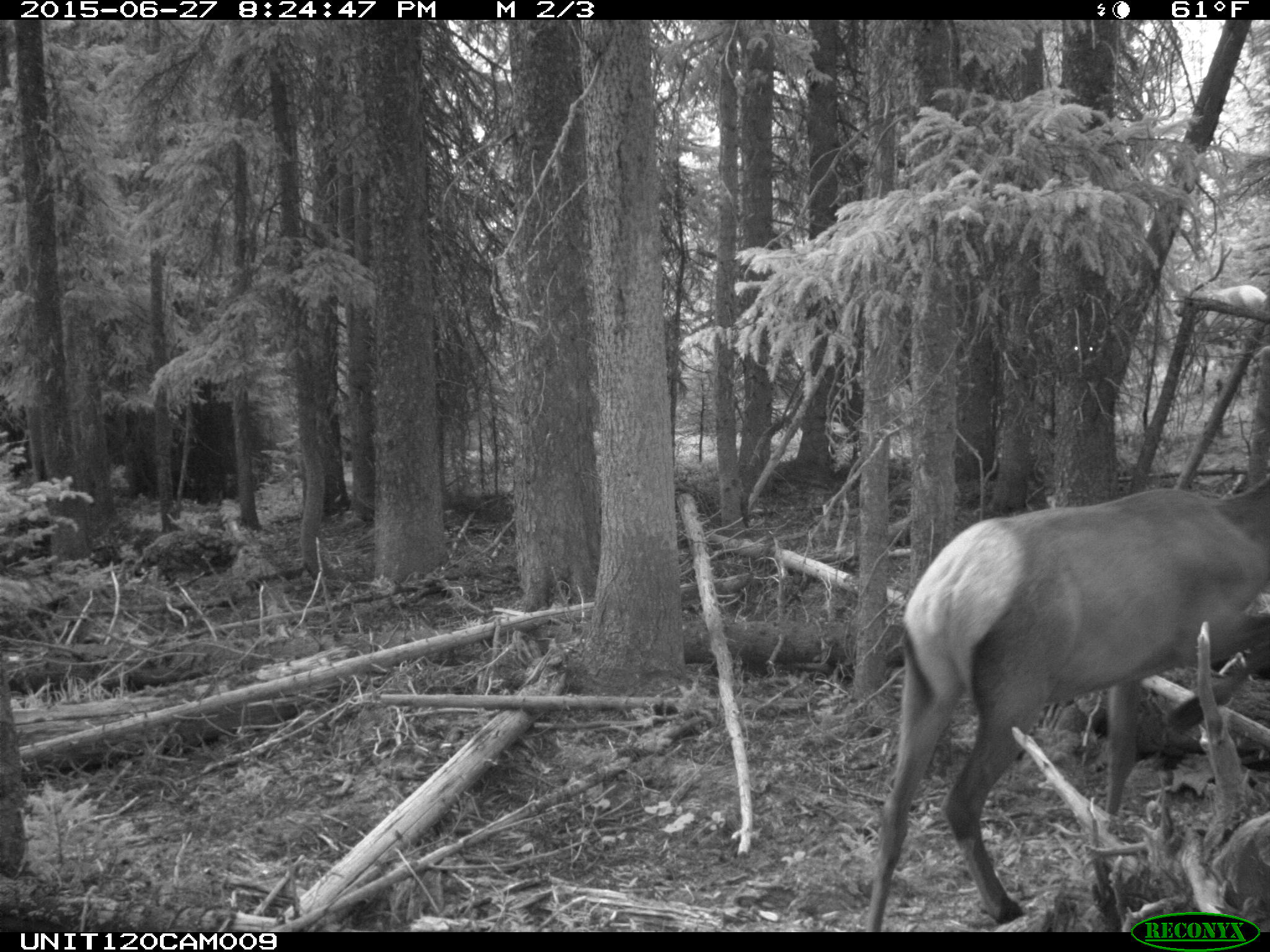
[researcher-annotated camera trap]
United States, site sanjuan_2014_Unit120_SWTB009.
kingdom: Animalia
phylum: Chordata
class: Mammalia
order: Artiodactyla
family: Cervidae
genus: Cervus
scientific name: Cervus elaphus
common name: red deer